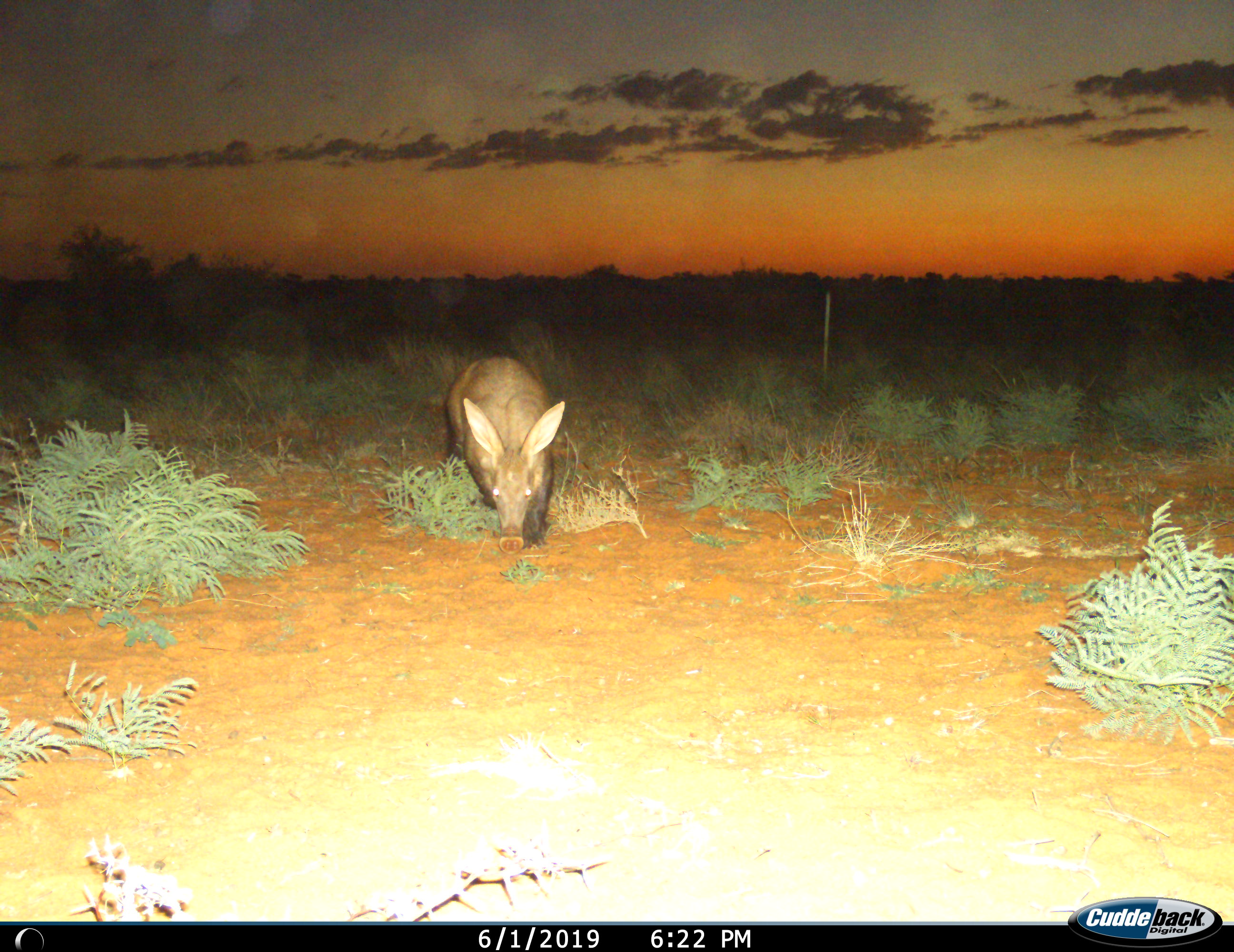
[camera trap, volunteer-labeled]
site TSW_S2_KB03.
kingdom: Animalia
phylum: Chordata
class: Mammalia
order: Tubulidentata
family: Orycteropodidae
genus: Orycteropus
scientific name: Orycteropus afer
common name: aardvark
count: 1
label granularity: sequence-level